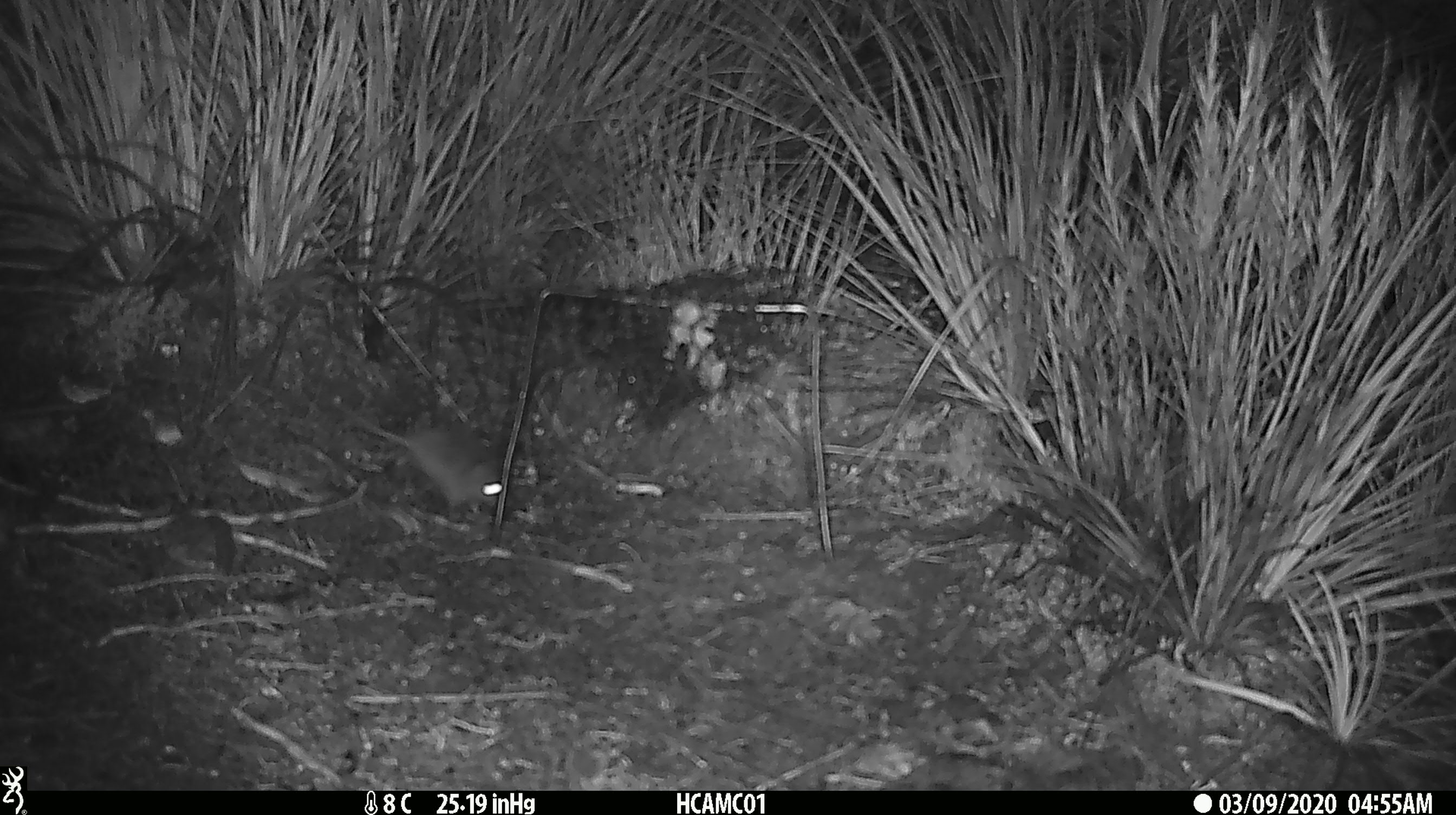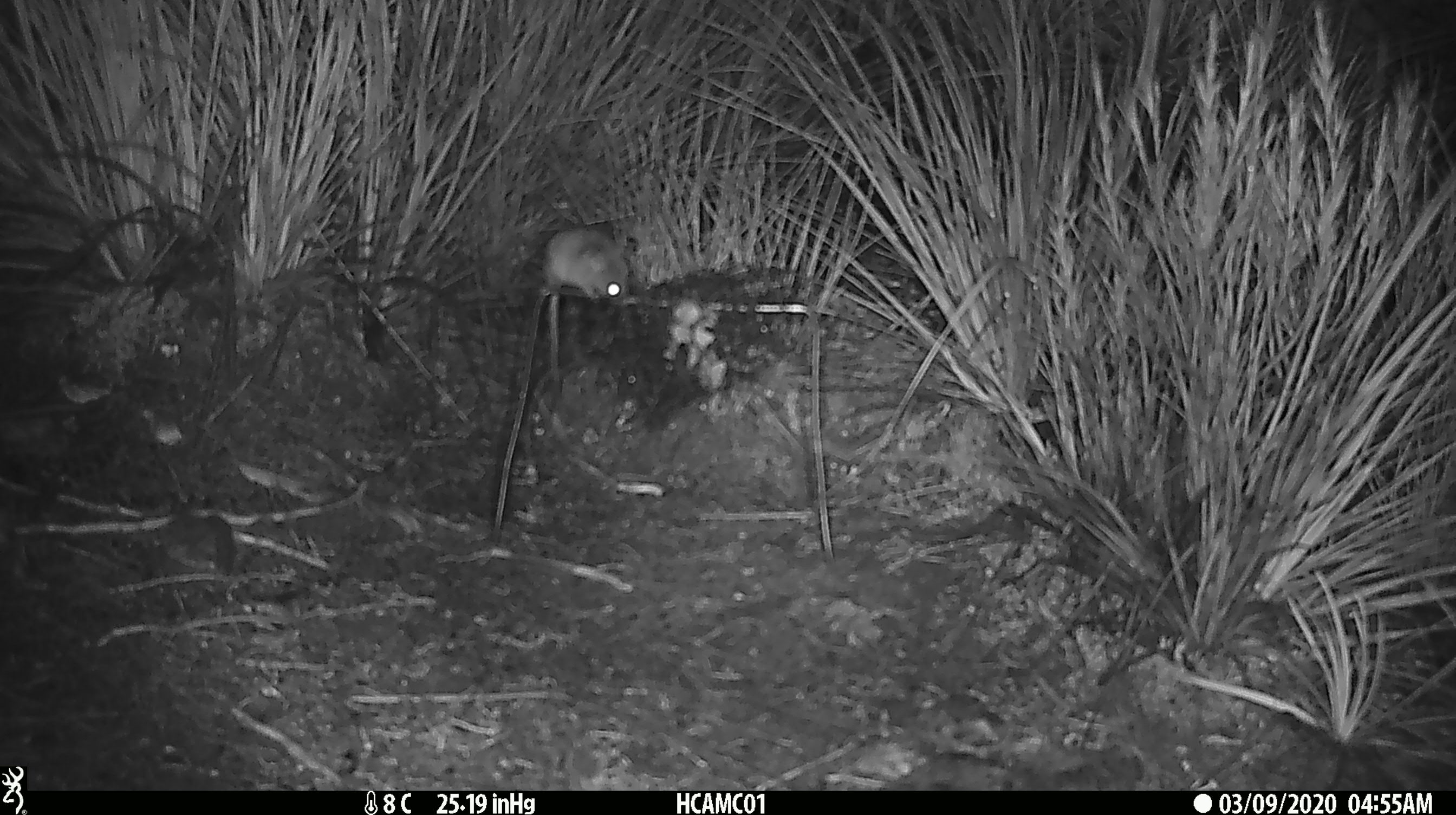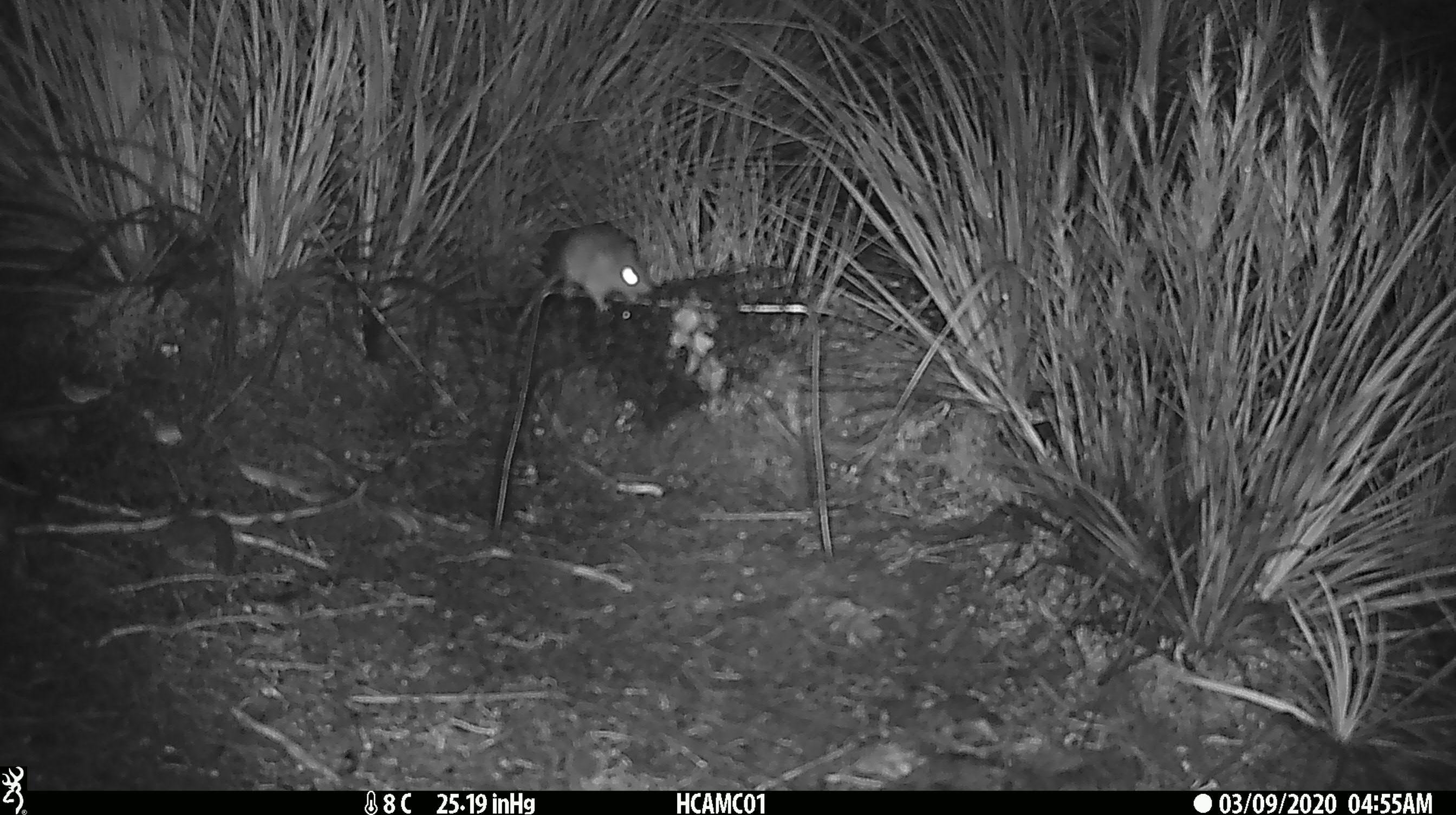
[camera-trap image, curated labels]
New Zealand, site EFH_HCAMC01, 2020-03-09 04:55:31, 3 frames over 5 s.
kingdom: Animalia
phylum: Chordata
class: Mammalia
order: Rodentia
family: Muridae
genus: Mus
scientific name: Mus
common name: mouse